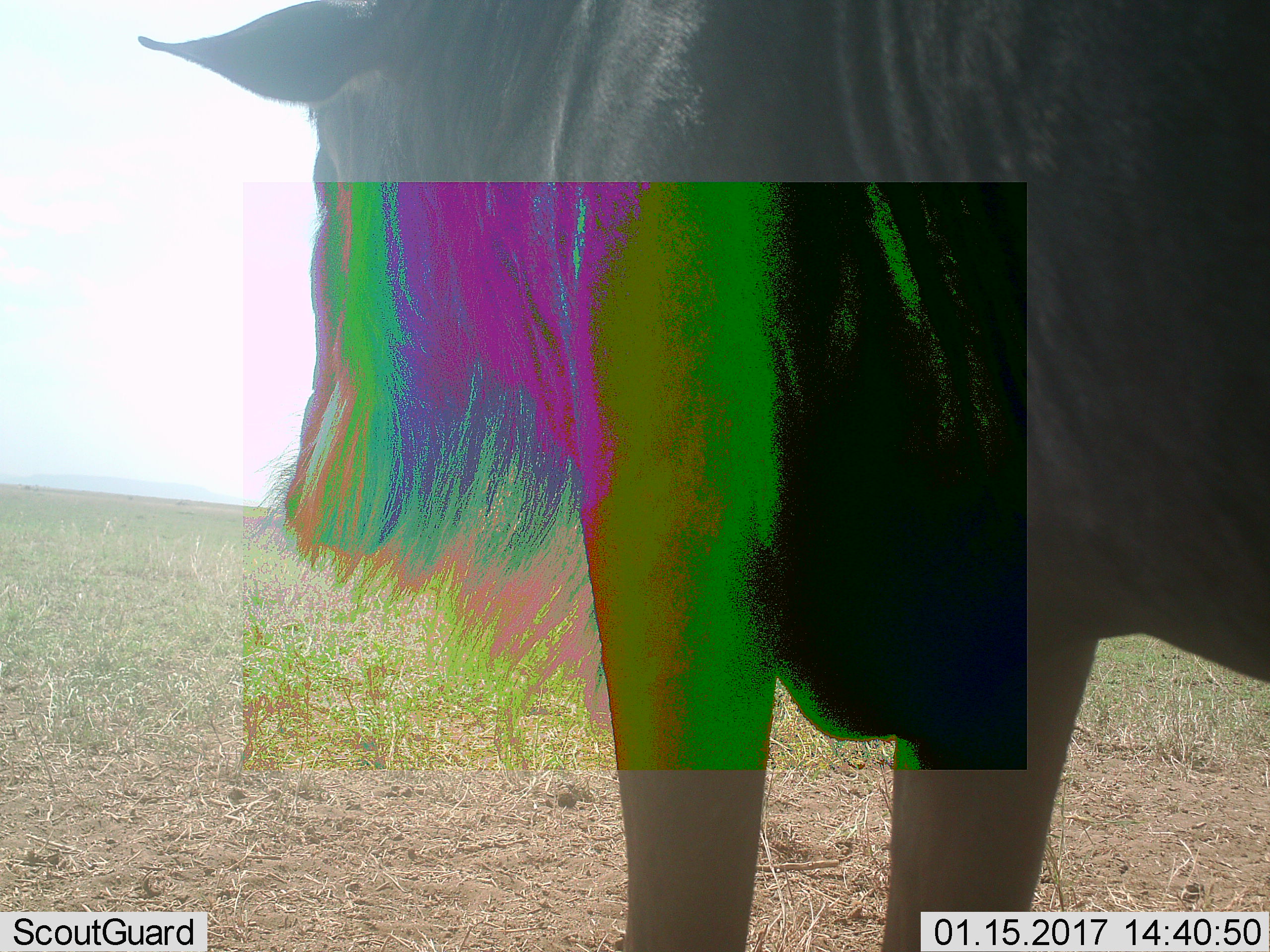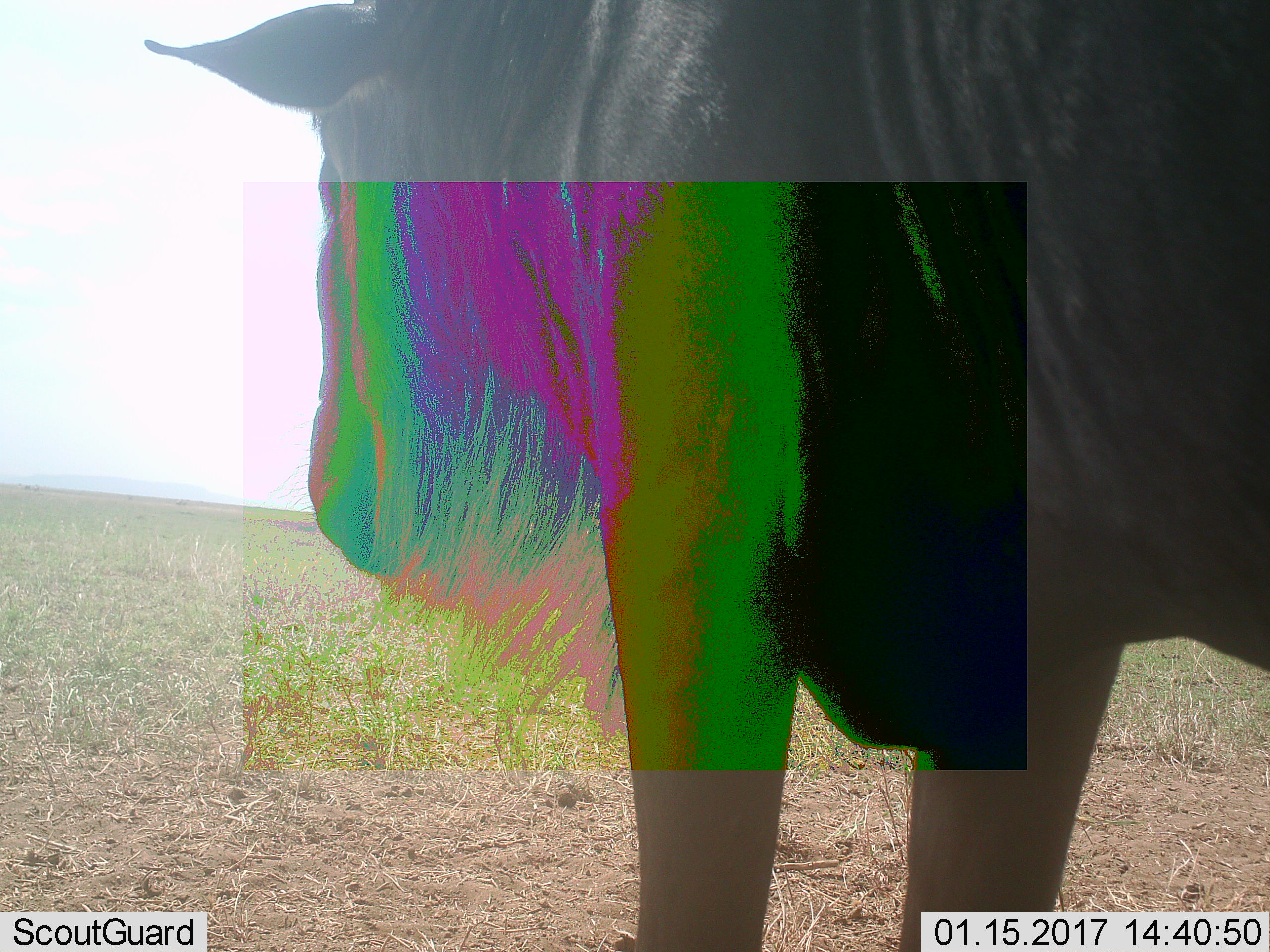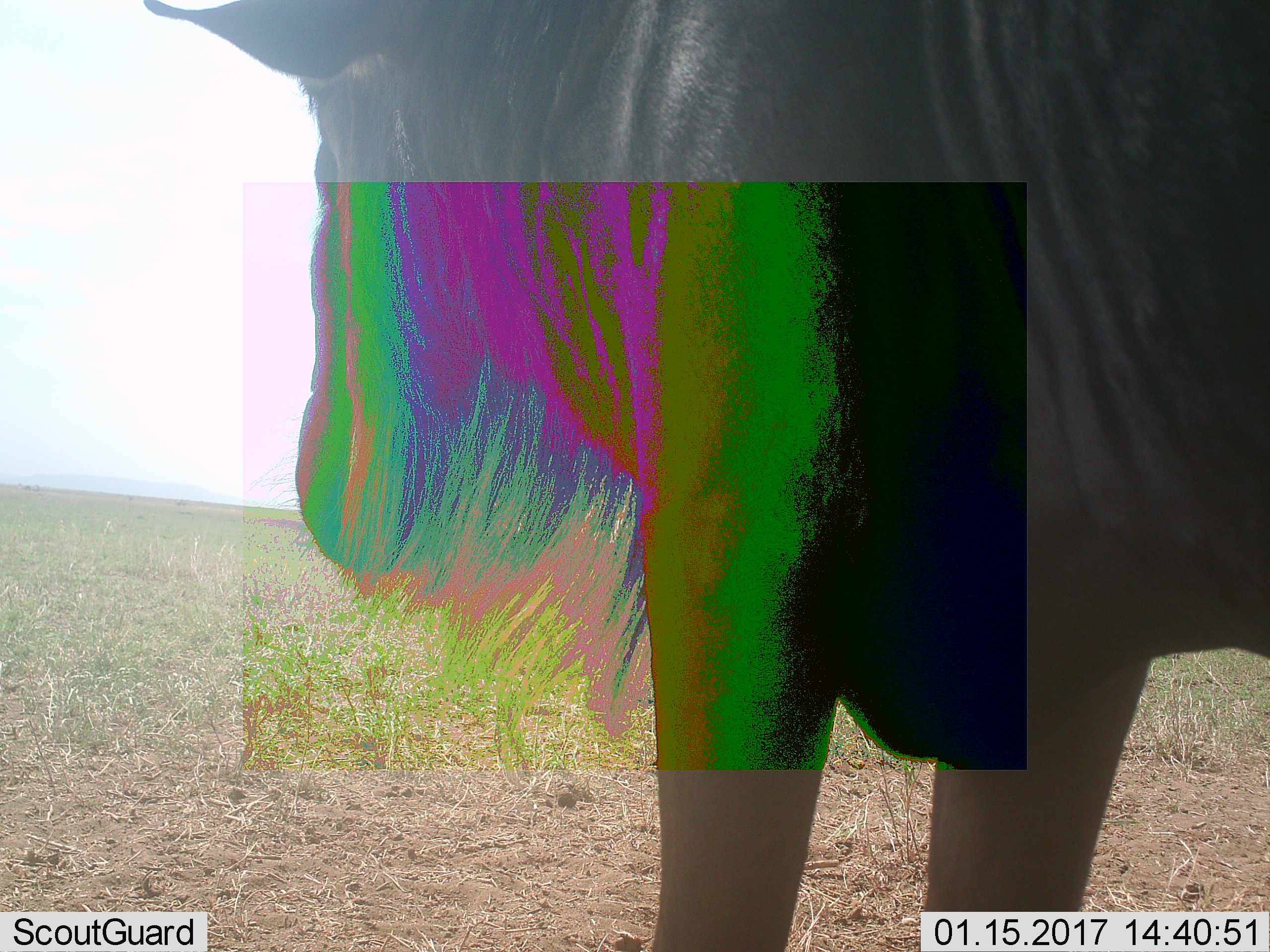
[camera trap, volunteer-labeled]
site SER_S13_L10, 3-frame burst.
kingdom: Animalia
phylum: Chordata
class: Mammalia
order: Artiodactyla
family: Bovidae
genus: Connochaetes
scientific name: Connochaetes taurinus taurinus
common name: blue wildebeest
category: wildebeestblue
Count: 1.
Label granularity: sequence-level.